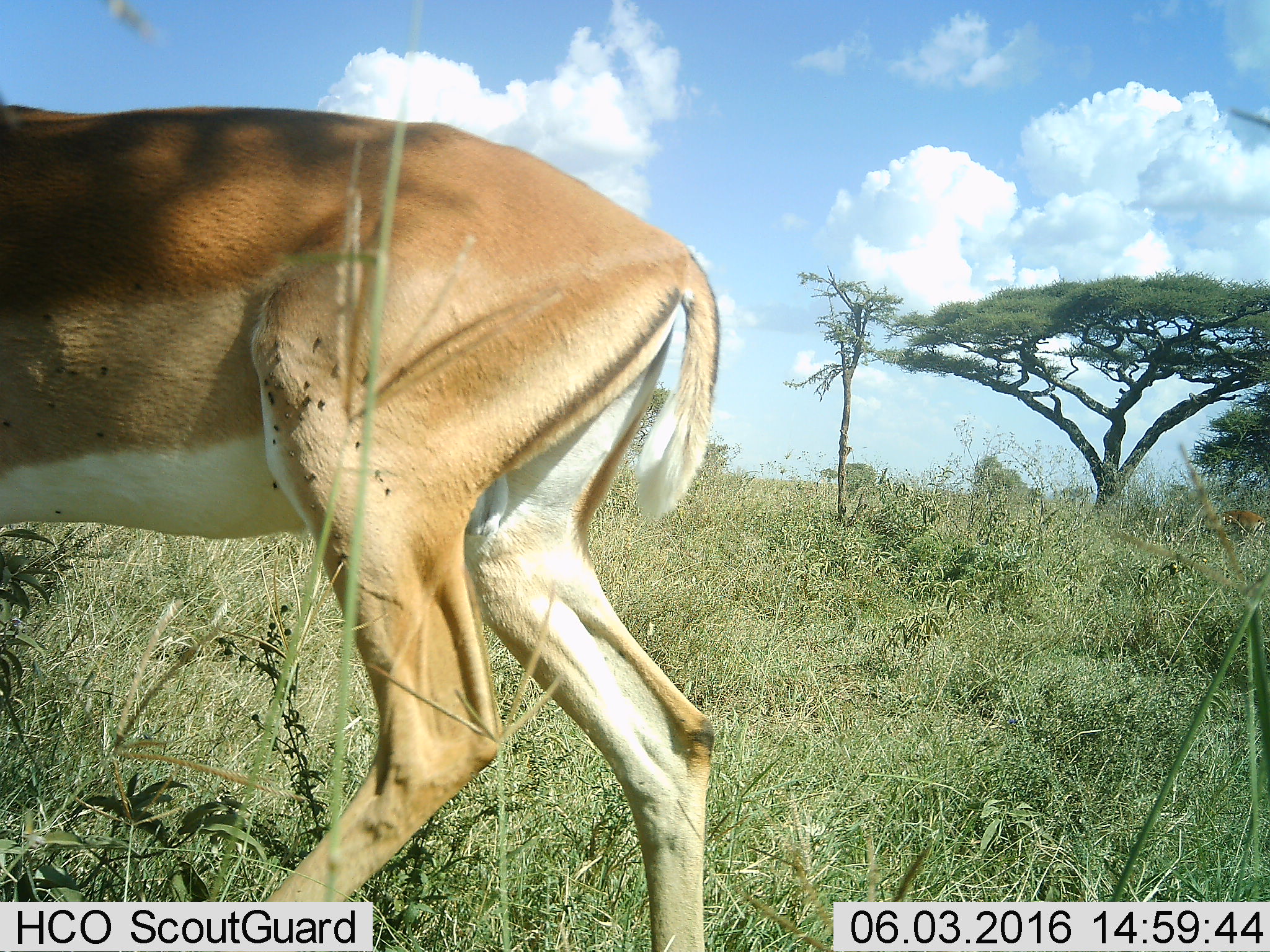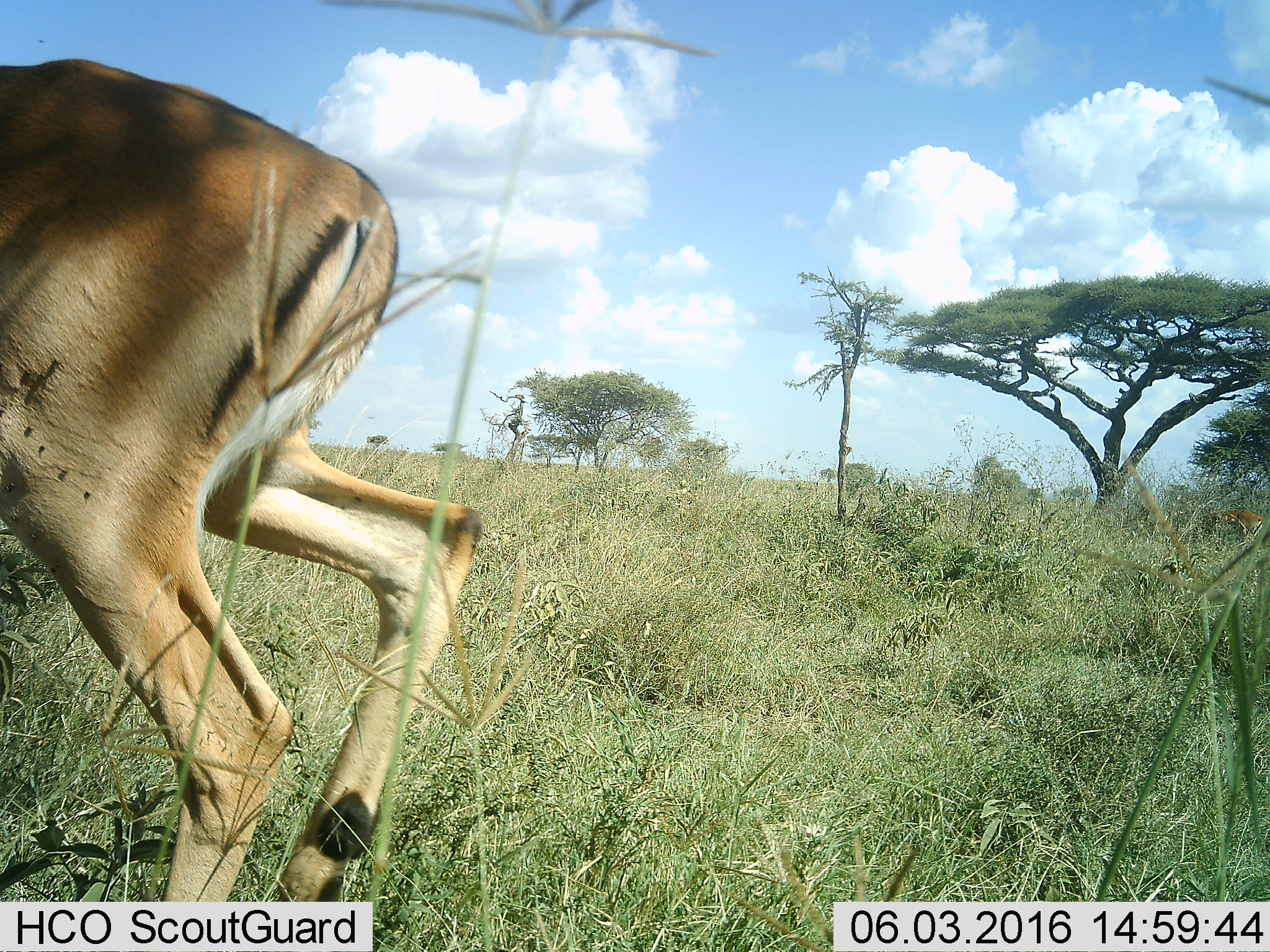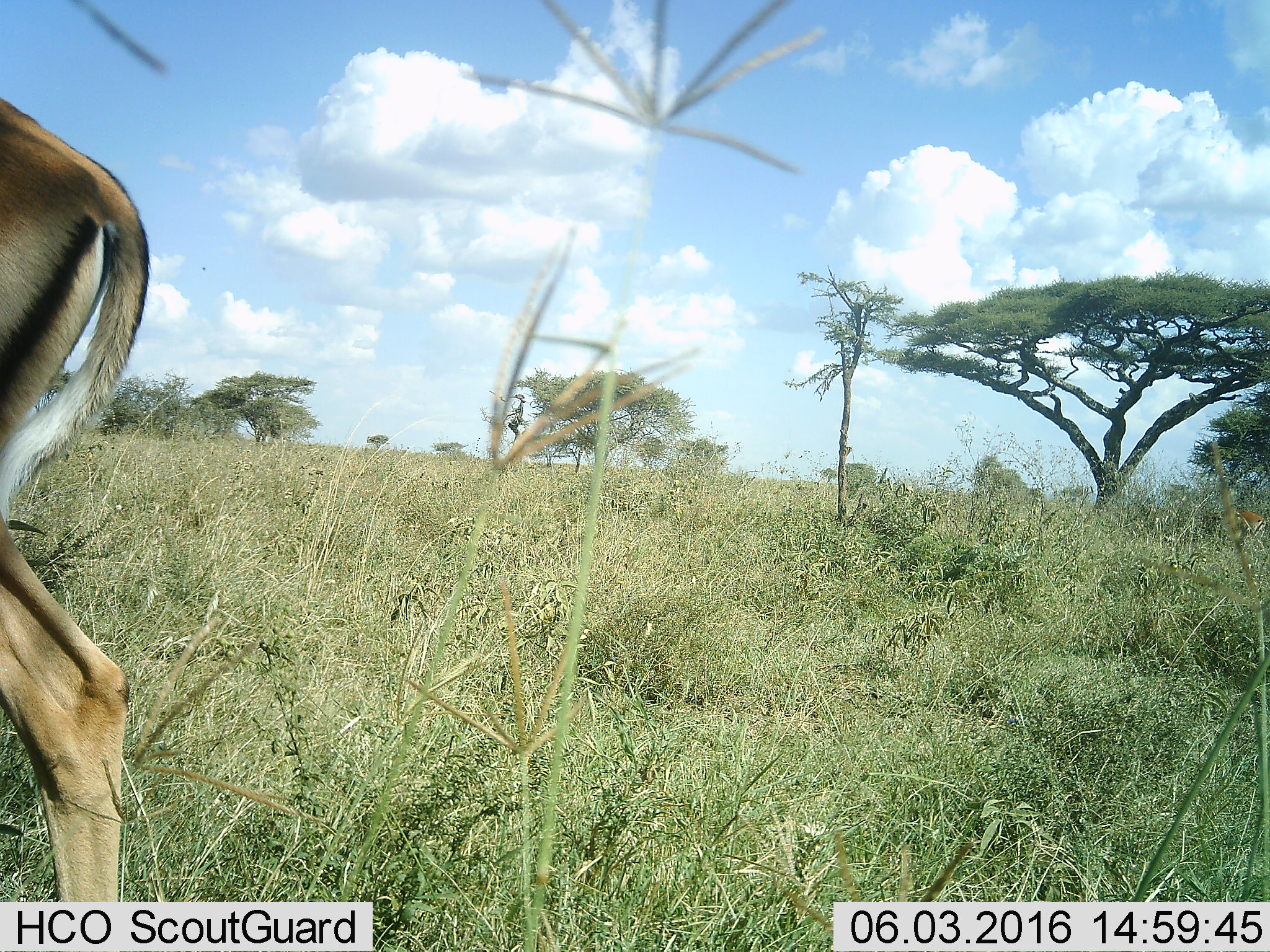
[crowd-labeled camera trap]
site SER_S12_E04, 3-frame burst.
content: unidentified animal